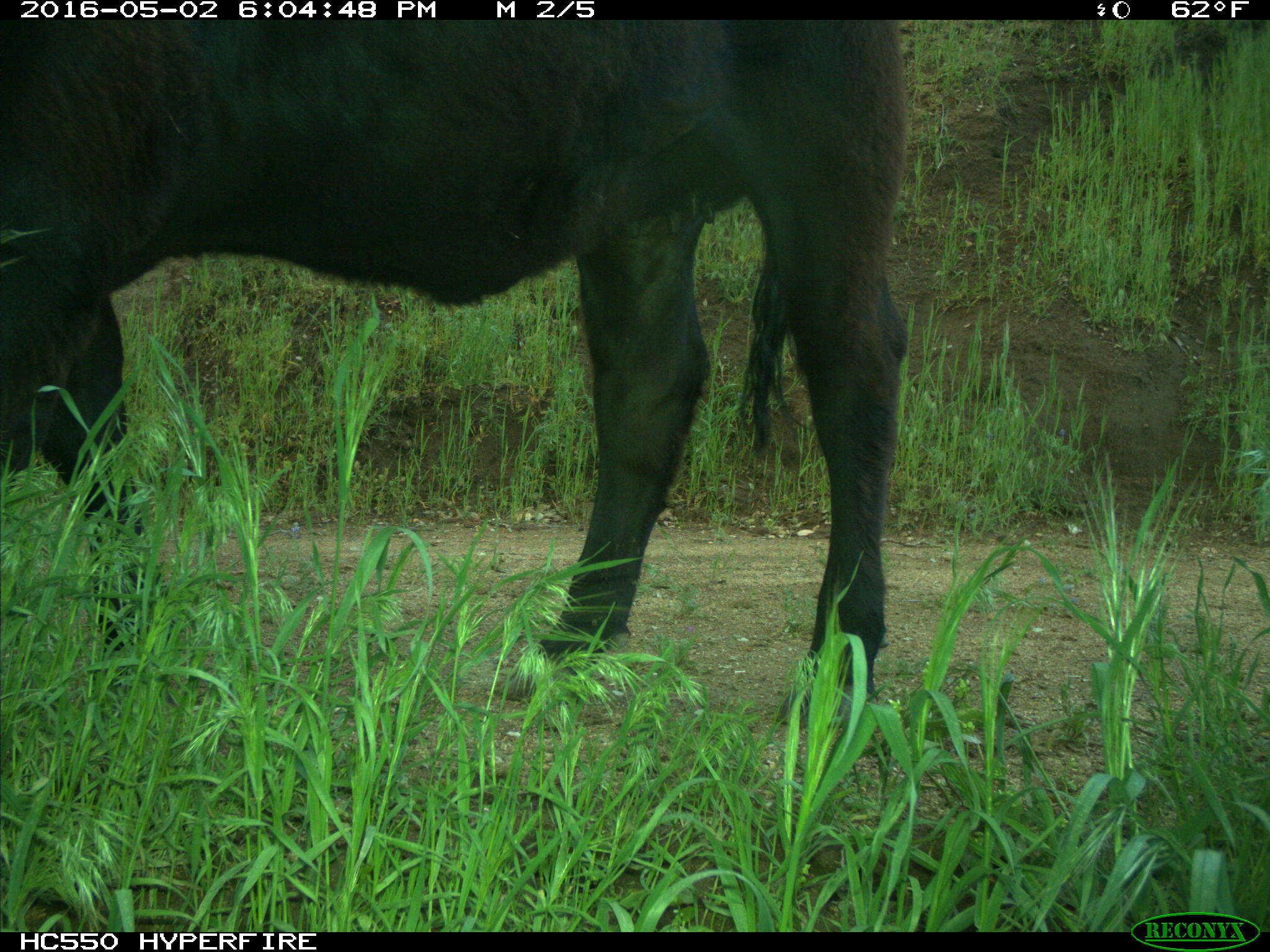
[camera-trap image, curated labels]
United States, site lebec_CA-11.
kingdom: Animalia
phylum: Chordata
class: Mammalia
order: Artiodactyla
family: Bovidae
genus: Bos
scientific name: Bos taurus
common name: domestic cow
Bos taurus (domestic cow).